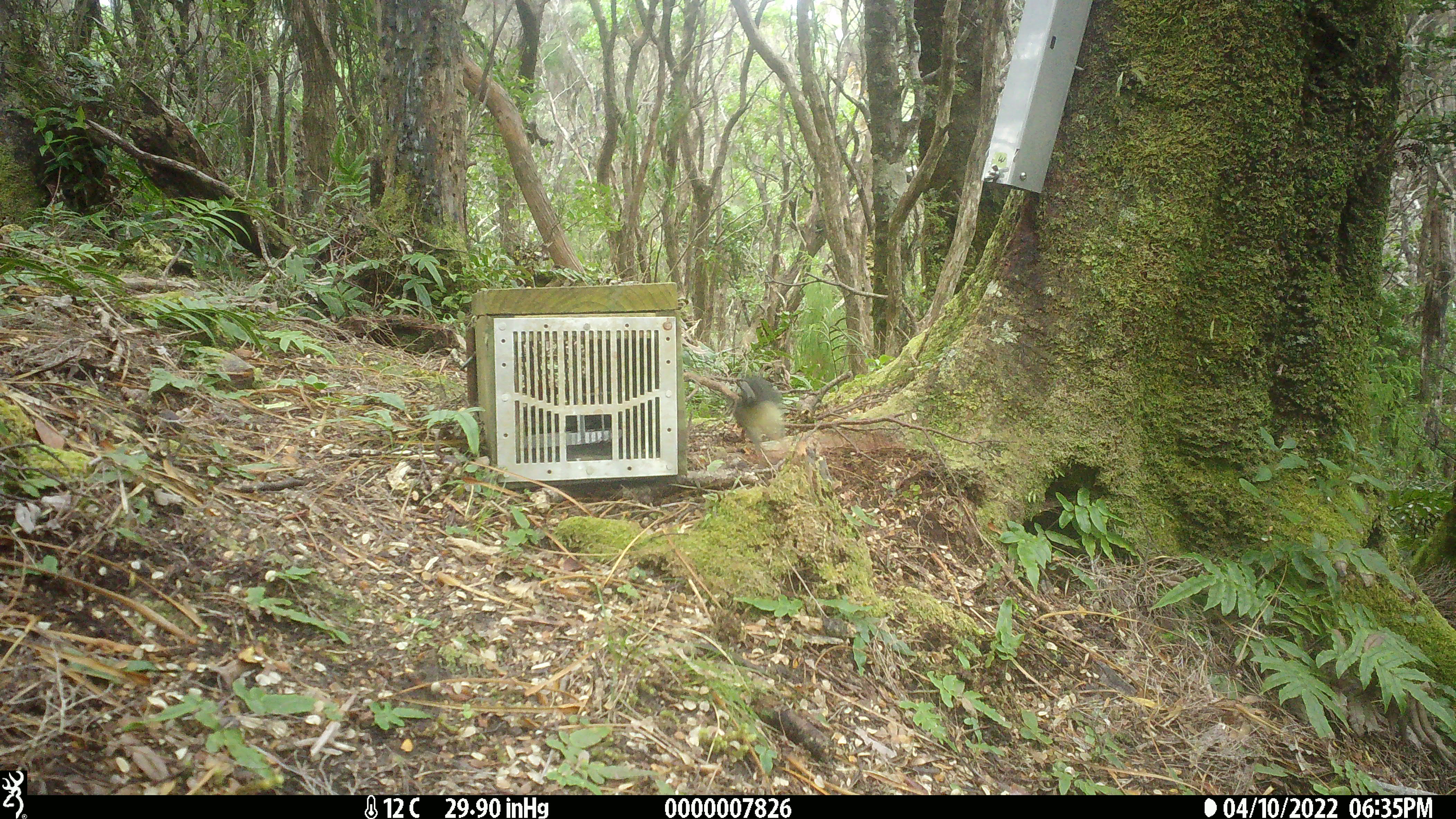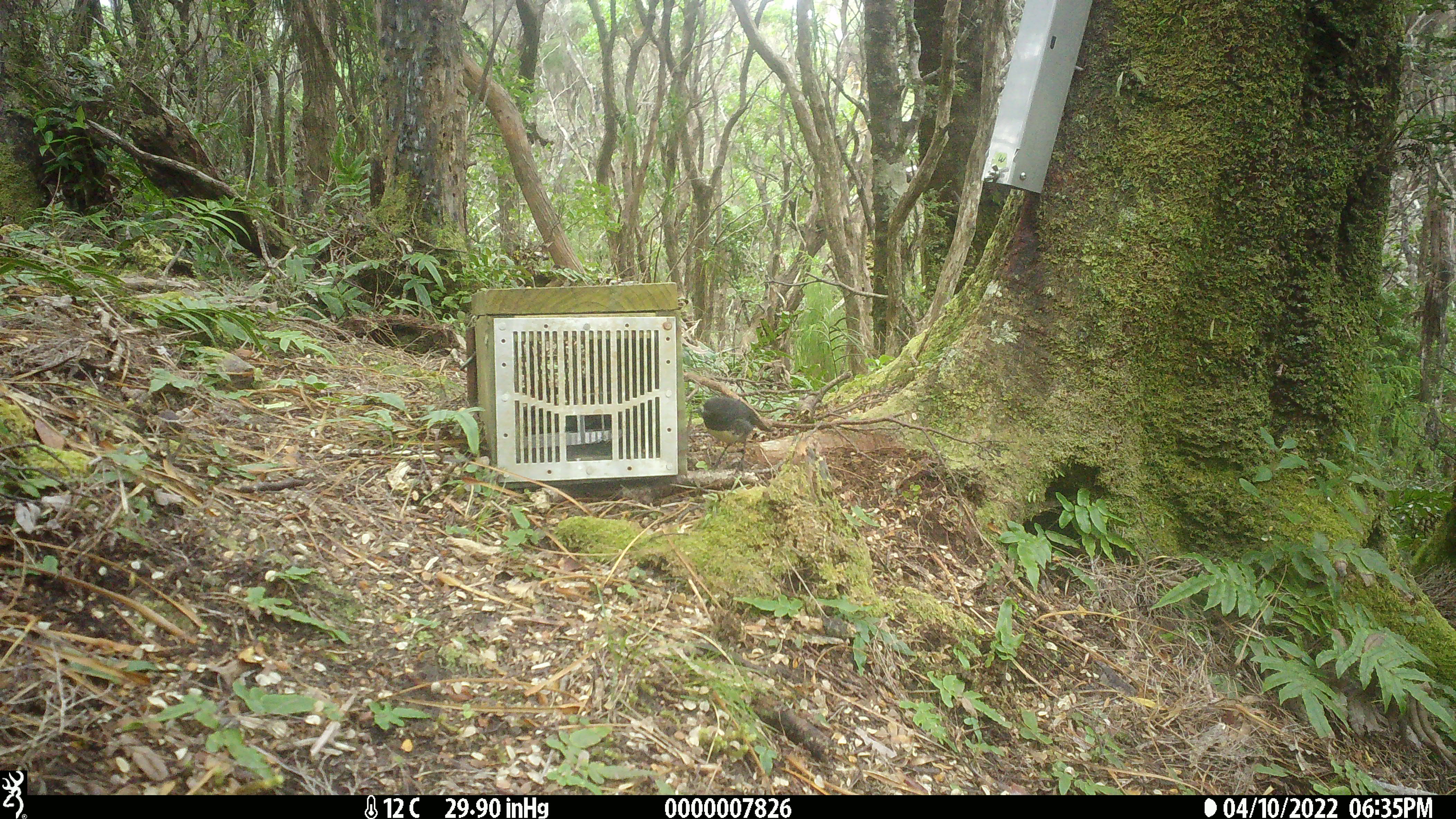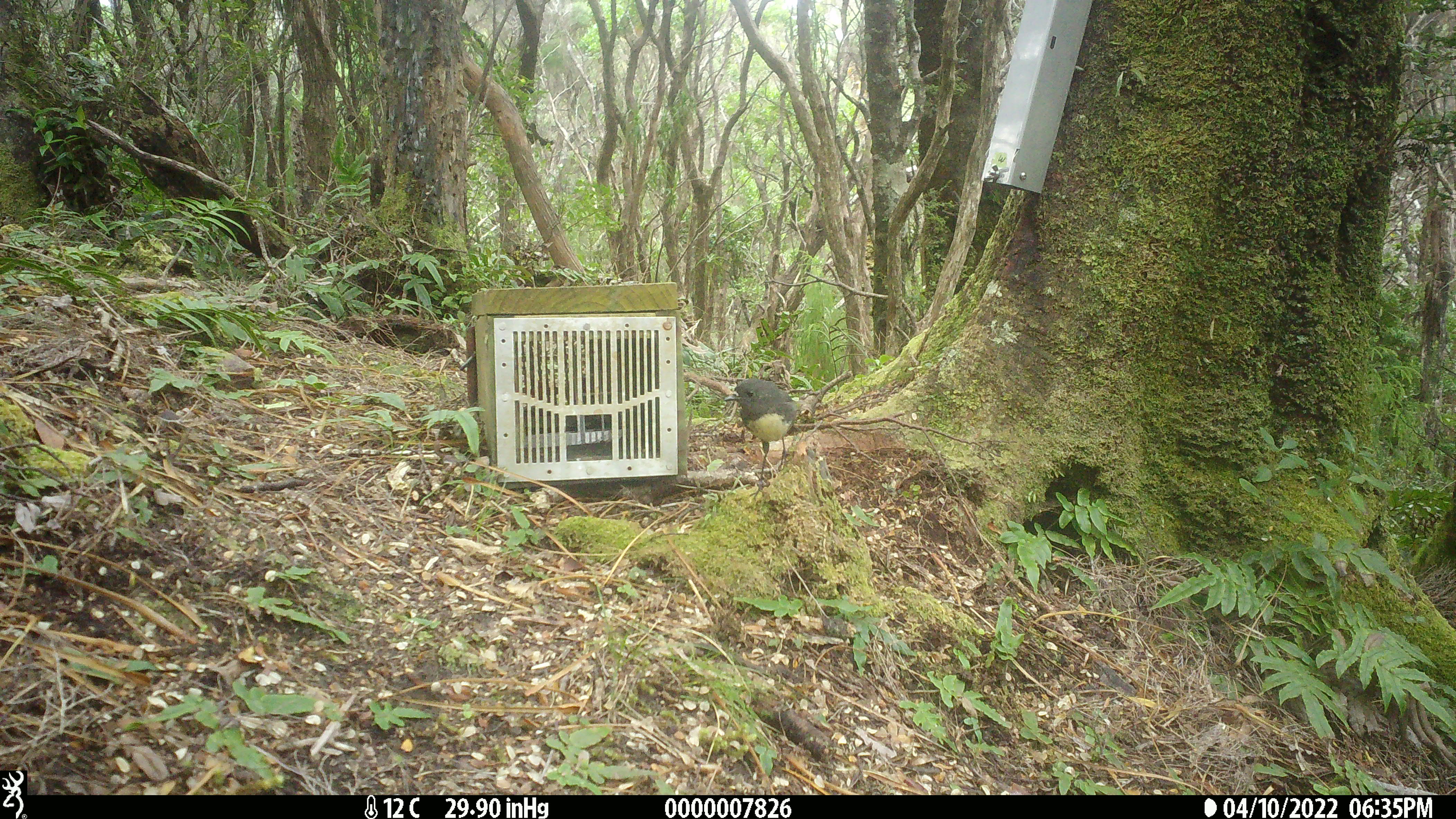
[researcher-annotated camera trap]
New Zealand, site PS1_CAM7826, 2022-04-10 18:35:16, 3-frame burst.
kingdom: Animalia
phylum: Chordata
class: Aves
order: Passeriformes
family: Petroicidae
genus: Petroica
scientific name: Petroica australis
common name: new zealand robin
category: robin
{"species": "robin (new zealand robin) (Petroica australis)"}